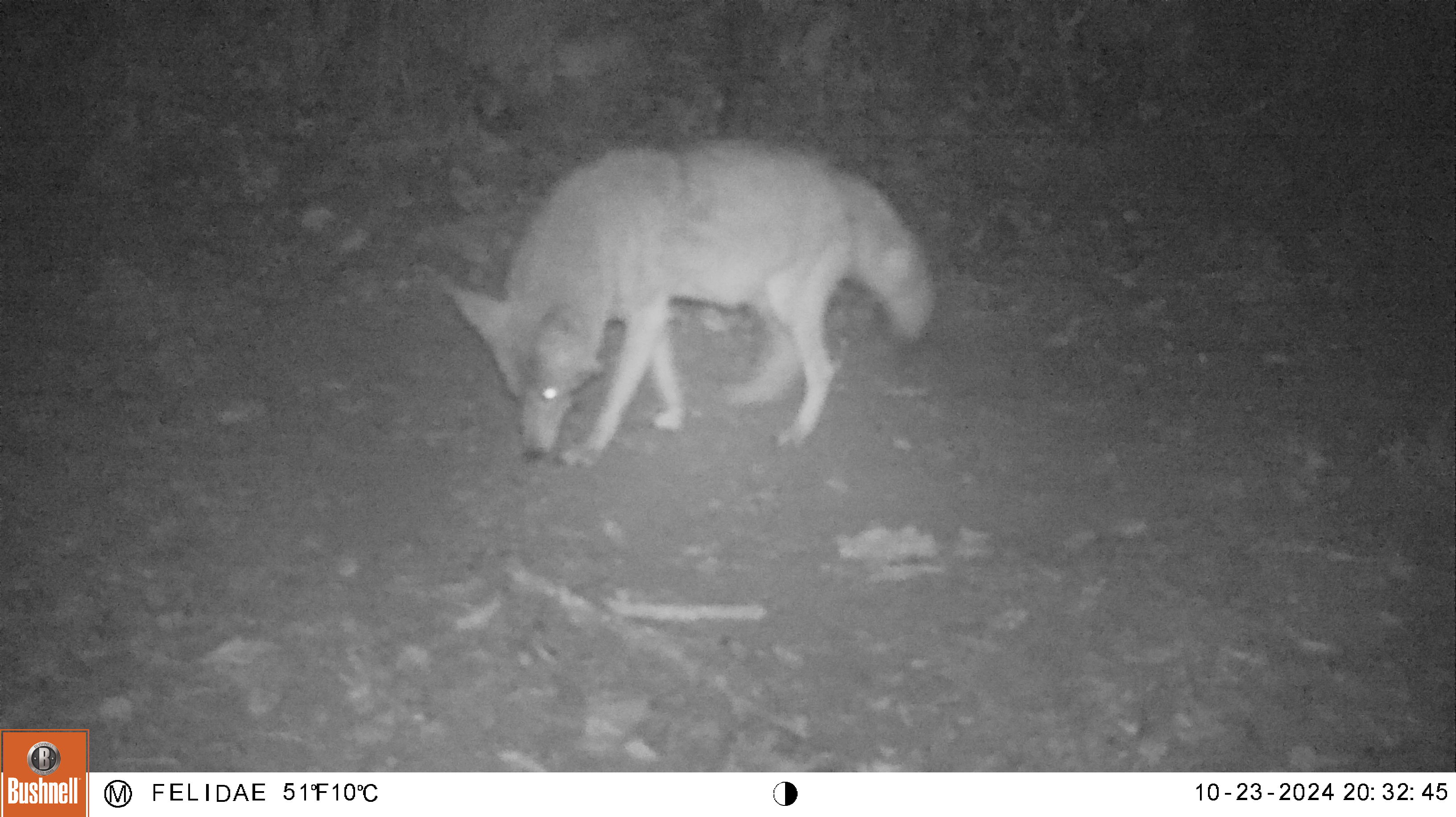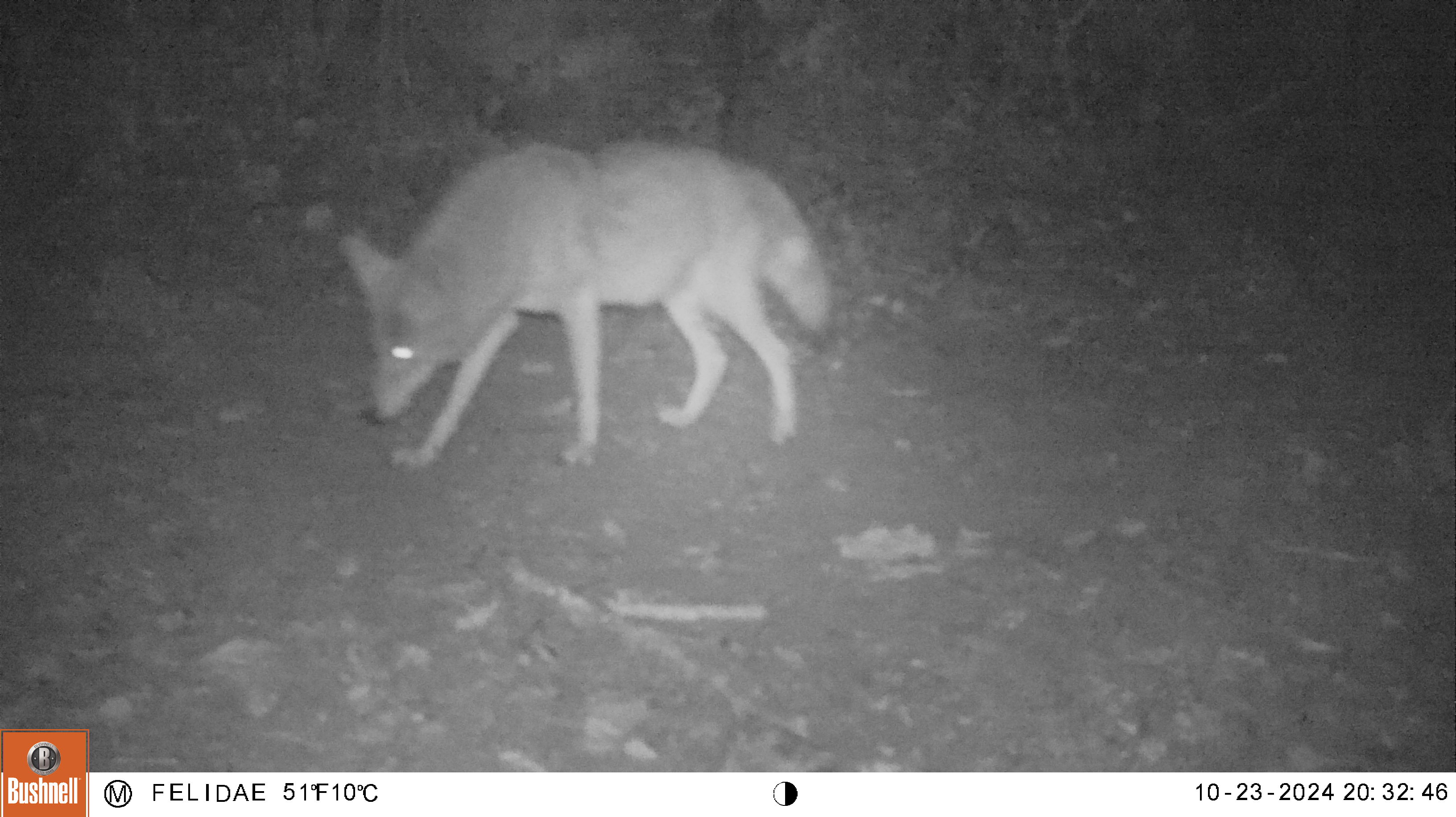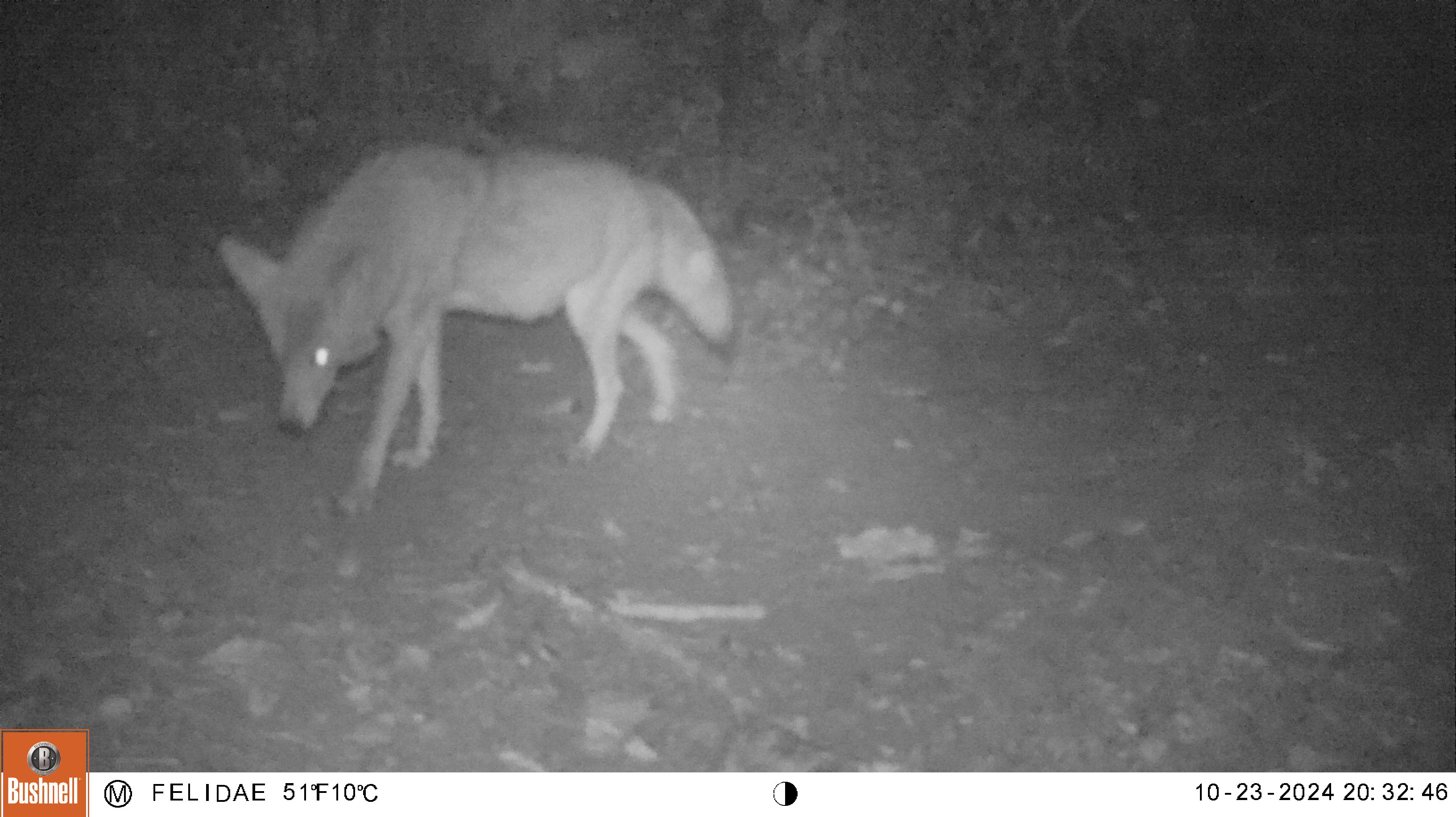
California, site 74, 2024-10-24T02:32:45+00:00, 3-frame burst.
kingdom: Animalia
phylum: Chordata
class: Mammalia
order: Carnivora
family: Canidae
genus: Canis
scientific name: Canis latrans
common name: coyote